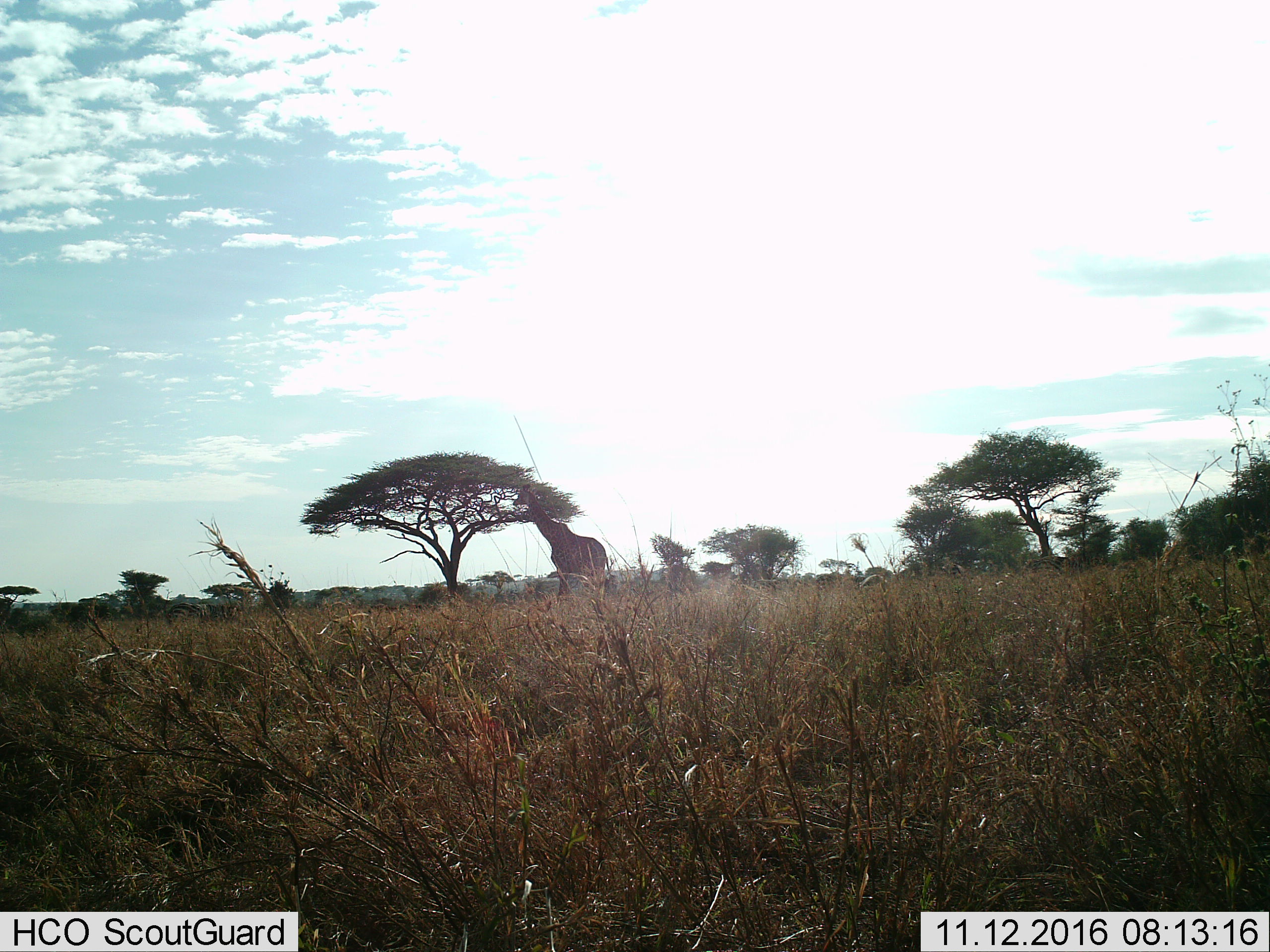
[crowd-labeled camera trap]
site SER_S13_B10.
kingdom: Animalia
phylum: Chordata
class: Mammalia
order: Artiodactyla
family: Giraffidae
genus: Giraffa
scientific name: Giraffa camelopardalis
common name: giraffe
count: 1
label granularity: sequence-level